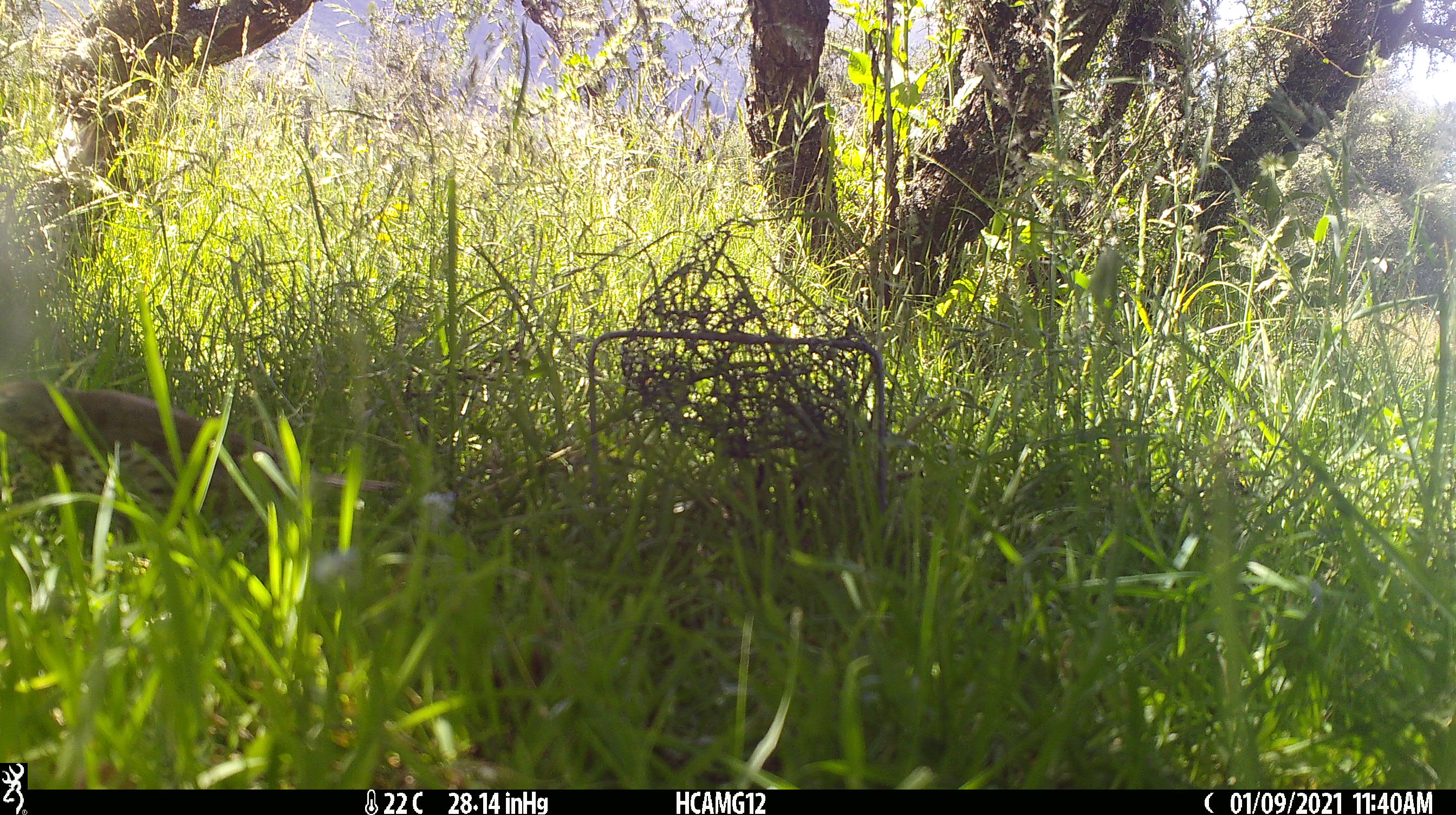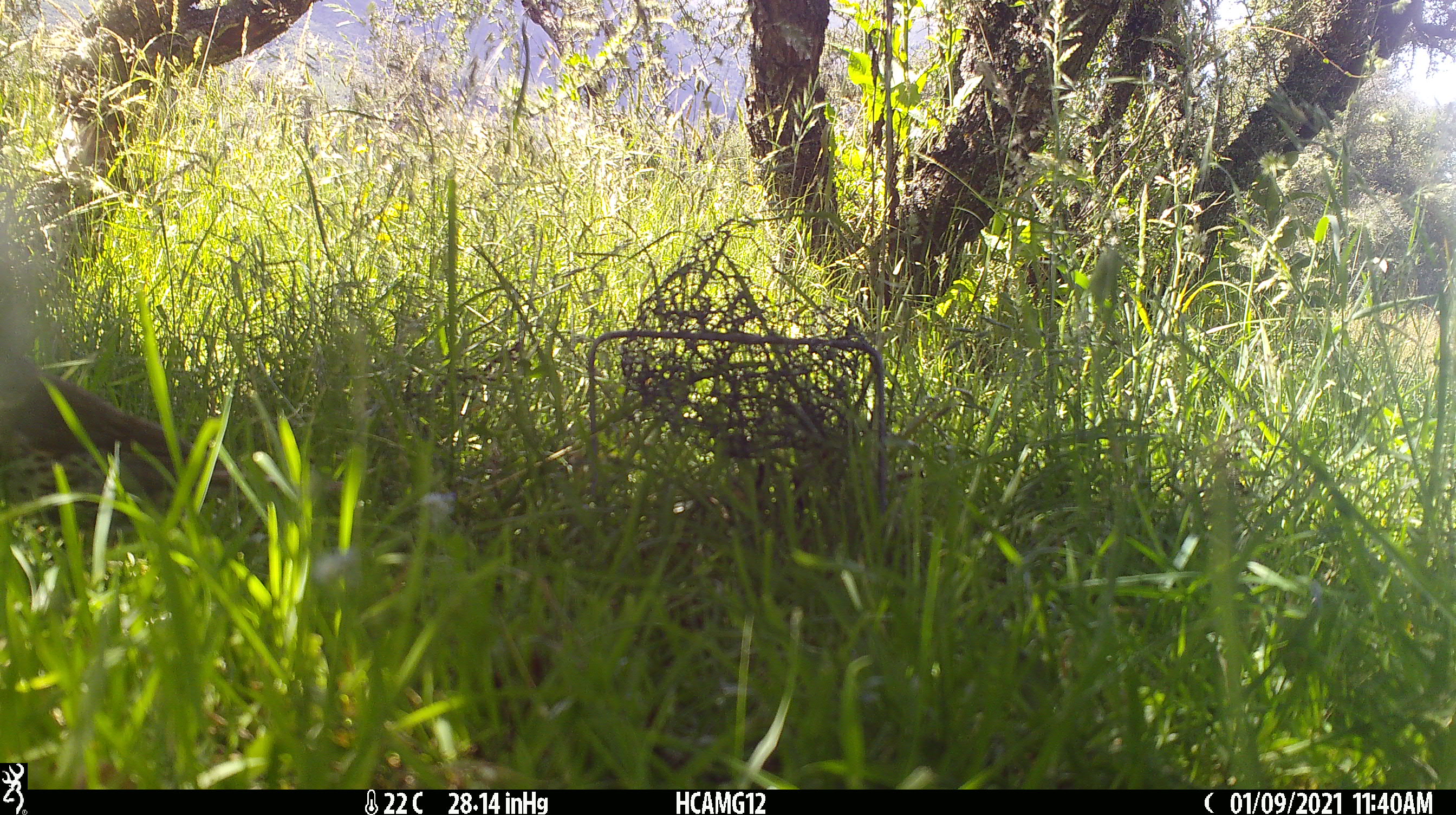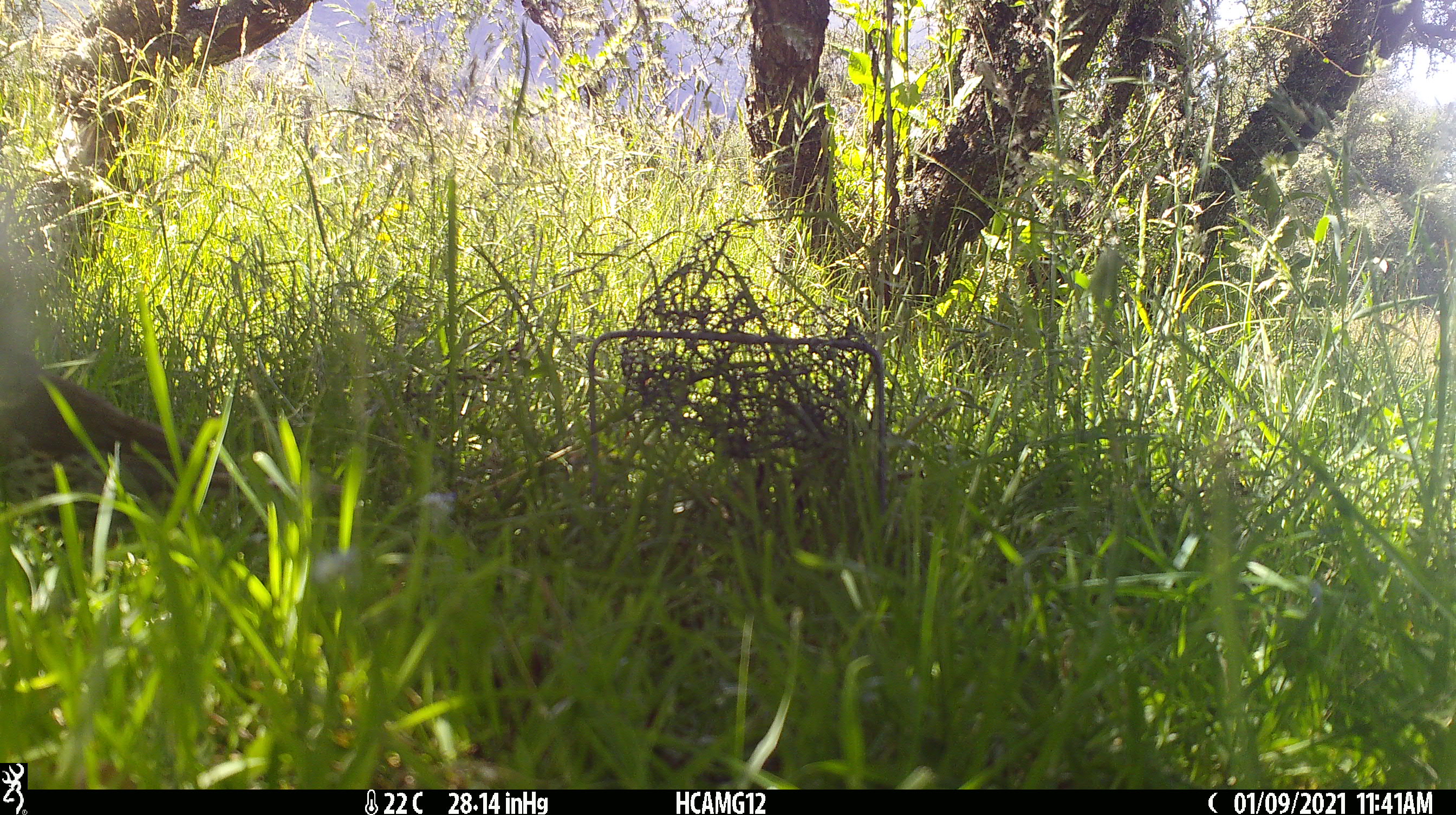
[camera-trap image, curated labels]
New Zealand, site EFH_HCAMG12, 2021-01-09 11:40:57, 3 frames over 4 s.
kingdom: Animalia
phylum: Chordata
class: Aves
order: Passeriformes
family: Turdidae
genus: Turdus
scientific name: Turdus philomelos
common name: song thrush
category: thrush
Thrush (song thrush) (Turdus philomelos).